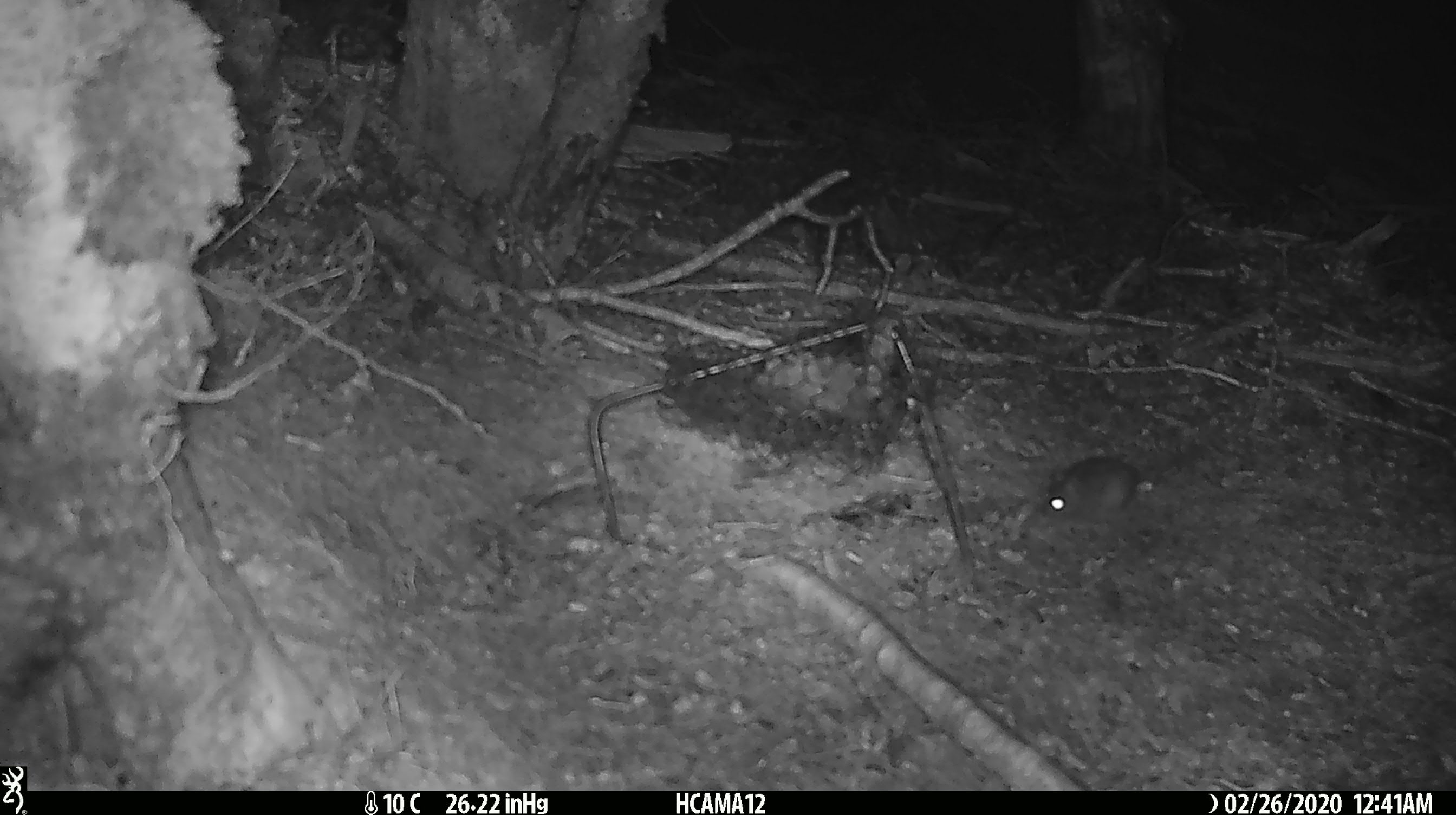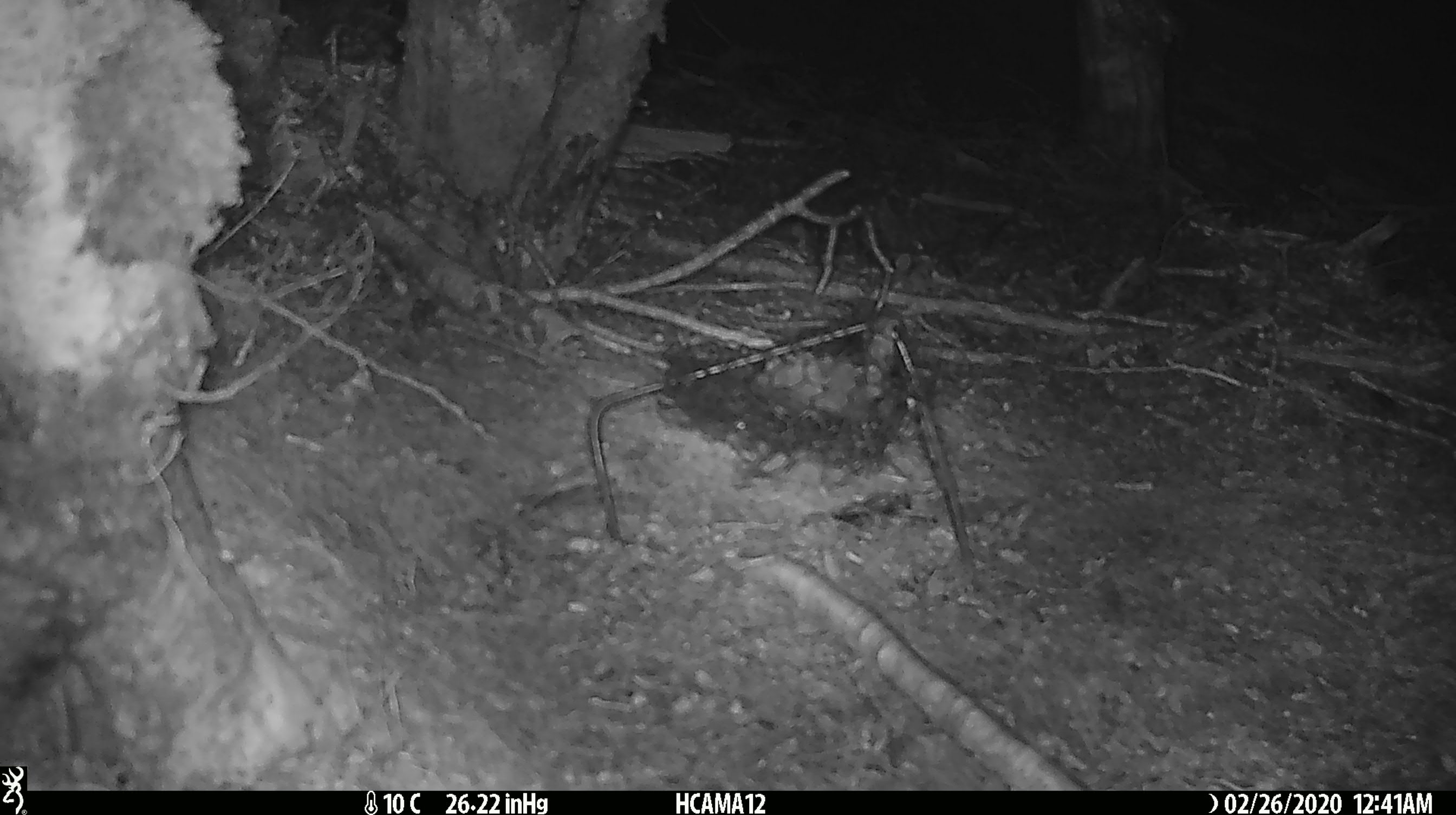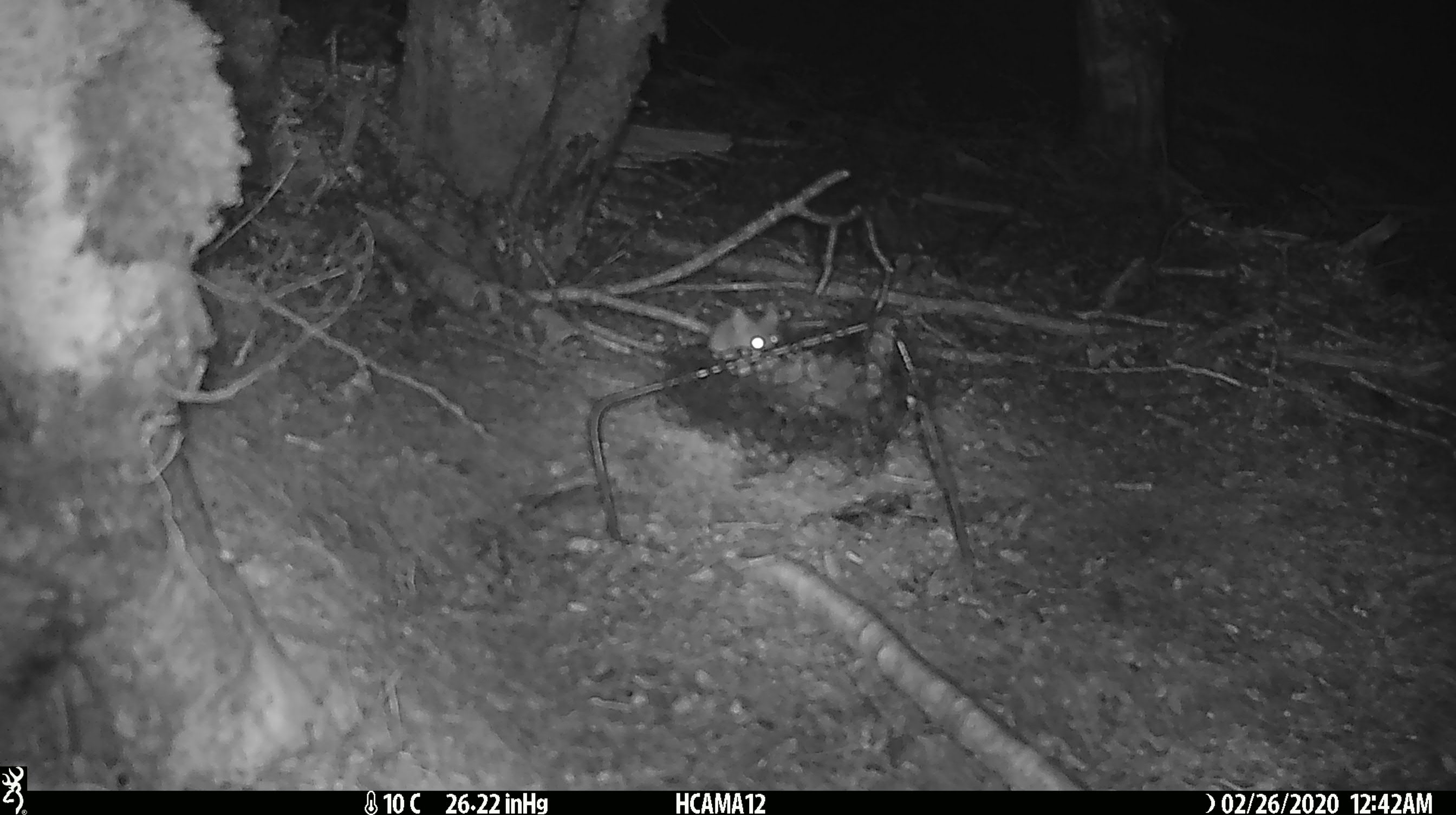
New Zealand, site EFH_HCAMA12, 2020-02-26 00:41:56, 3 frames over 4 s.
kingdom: Animalia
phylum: Chordata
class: Mammalia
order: Rodentia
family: Muridae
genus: Mus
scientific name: Mus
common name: mouse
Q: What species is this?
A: Mouse (Mus).